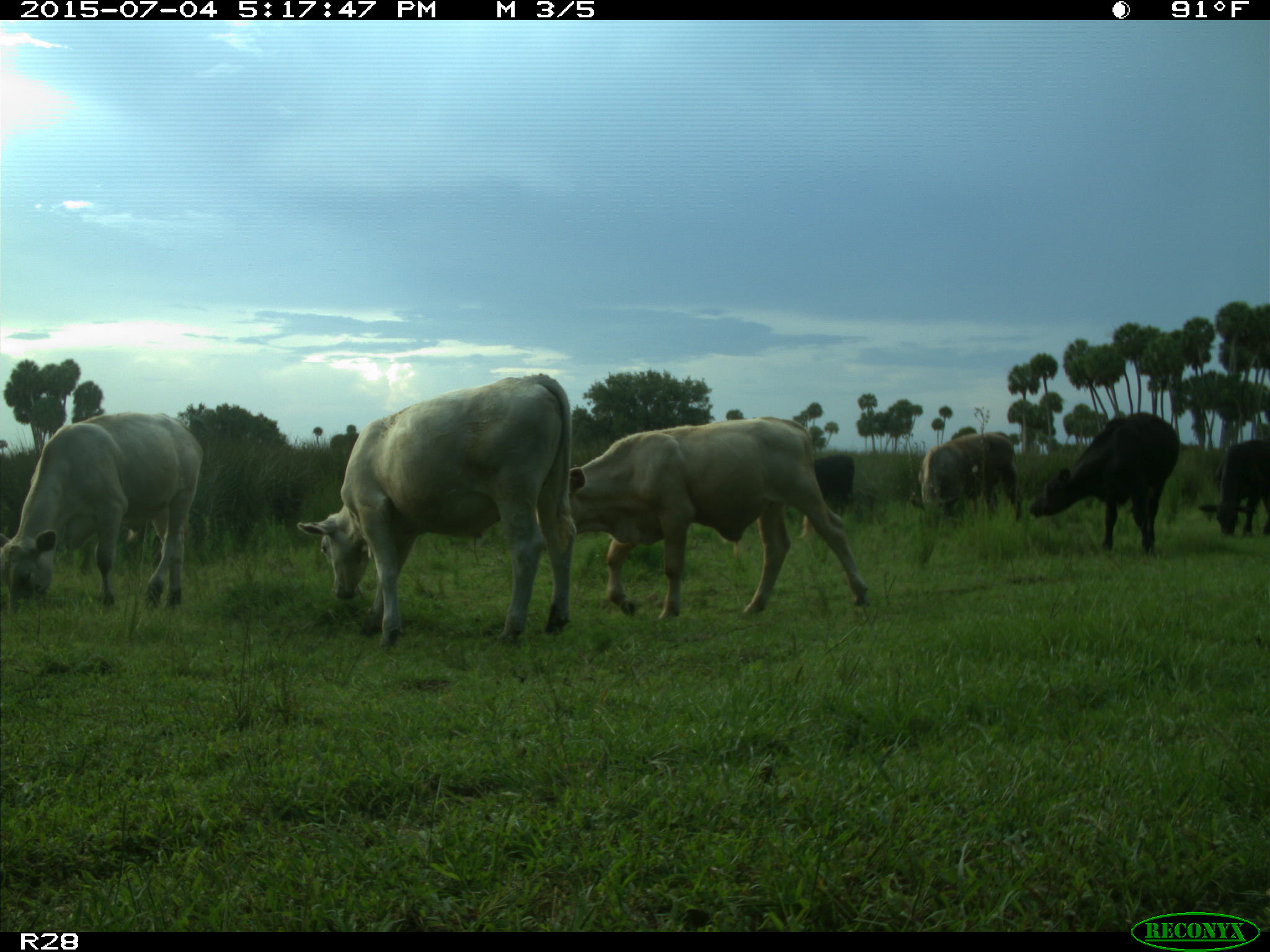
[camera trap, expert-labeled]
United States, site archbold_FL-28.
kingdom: Animalia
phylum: Chordata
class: Mammalia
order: Artiodactyla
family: Bovidae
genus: Bos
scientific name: Bos taurus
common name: domestic cow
Bos taurus (domestic cow).